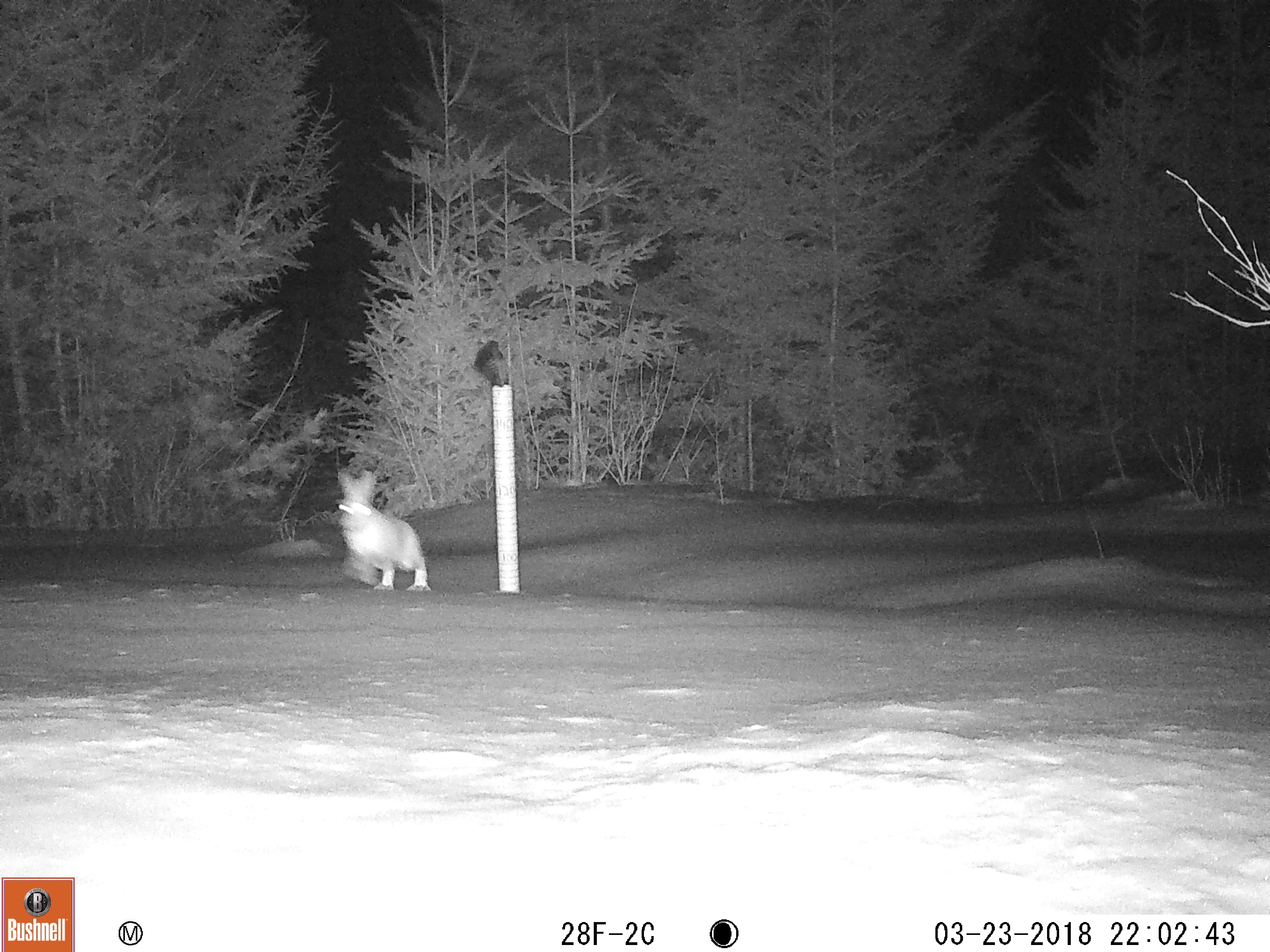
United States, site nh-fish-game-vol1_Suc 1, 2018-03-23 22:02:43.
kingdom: Animalia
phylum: Chordata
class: Mammalia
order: Lagomorpha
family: Leporidae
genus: Lepus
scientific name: Lepus americanus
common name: snowshoe hare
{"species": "snowshoe hare (Lepus americanus)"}